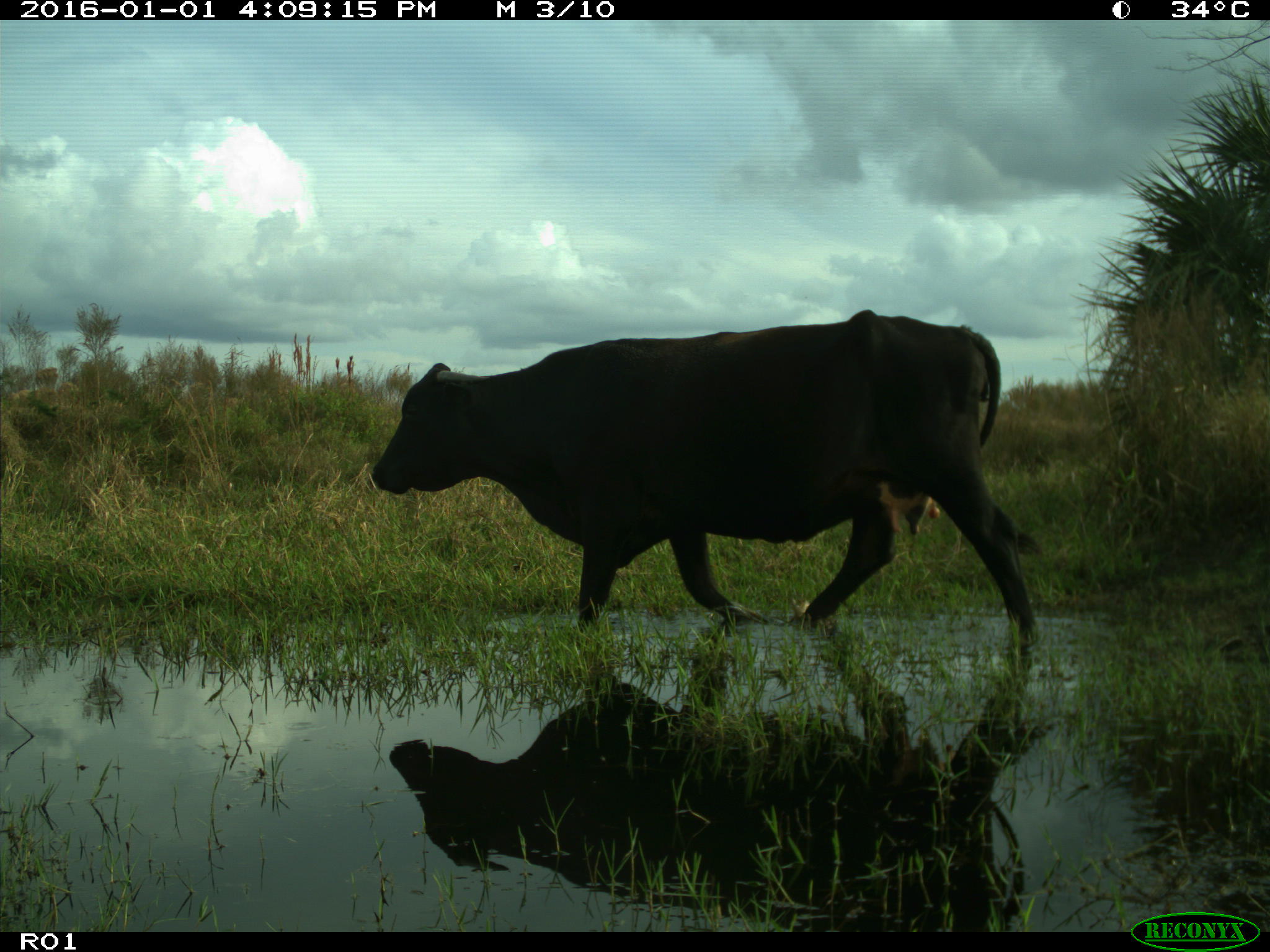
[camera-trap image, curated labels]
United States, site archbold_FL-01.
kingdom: Animalia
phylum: Chordata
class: Mammalia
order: Artiodactyla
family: Bovidae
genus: Bos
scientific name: Bos taurus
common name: domestic cow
Bos taurus (domestic cow).